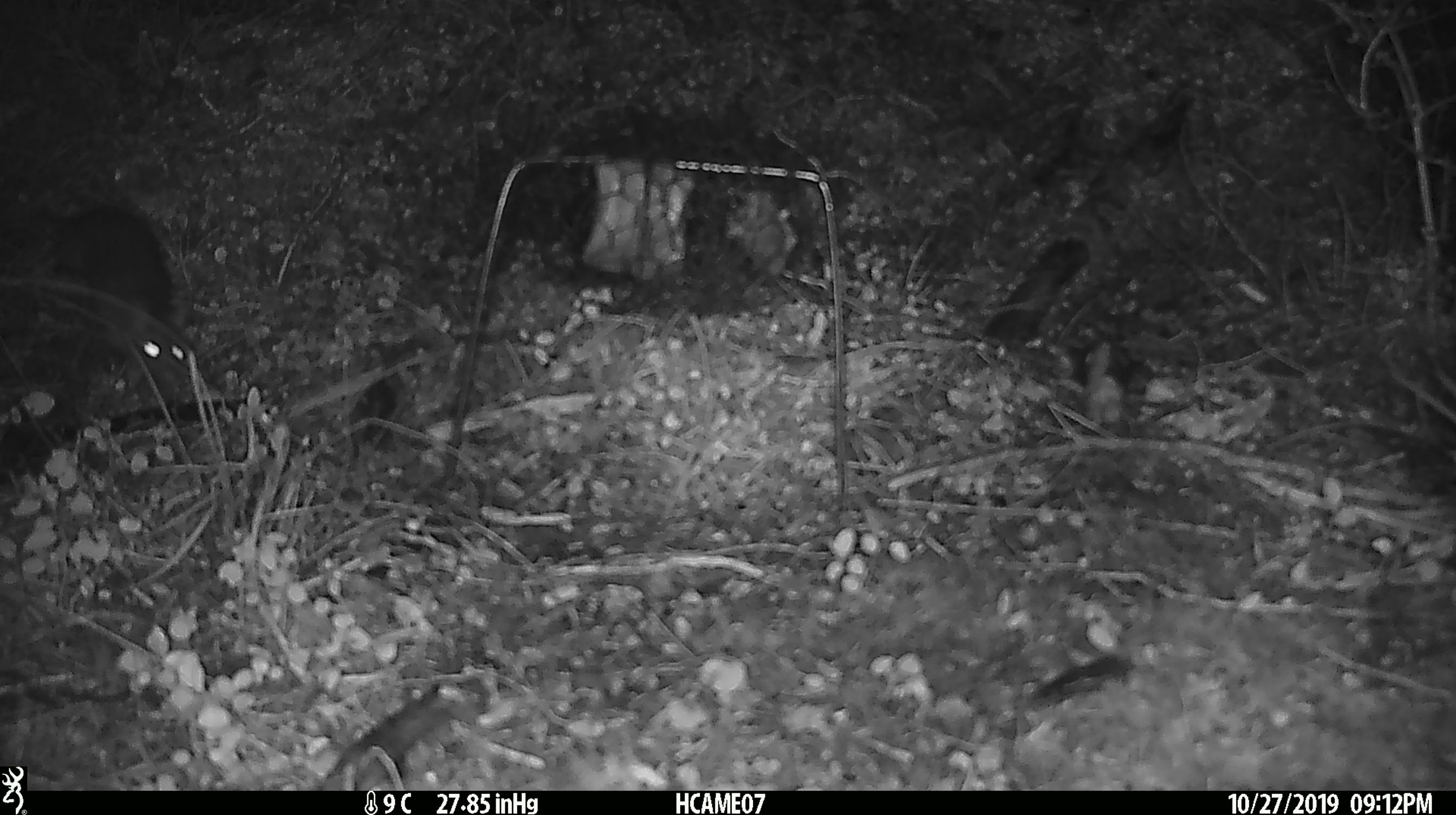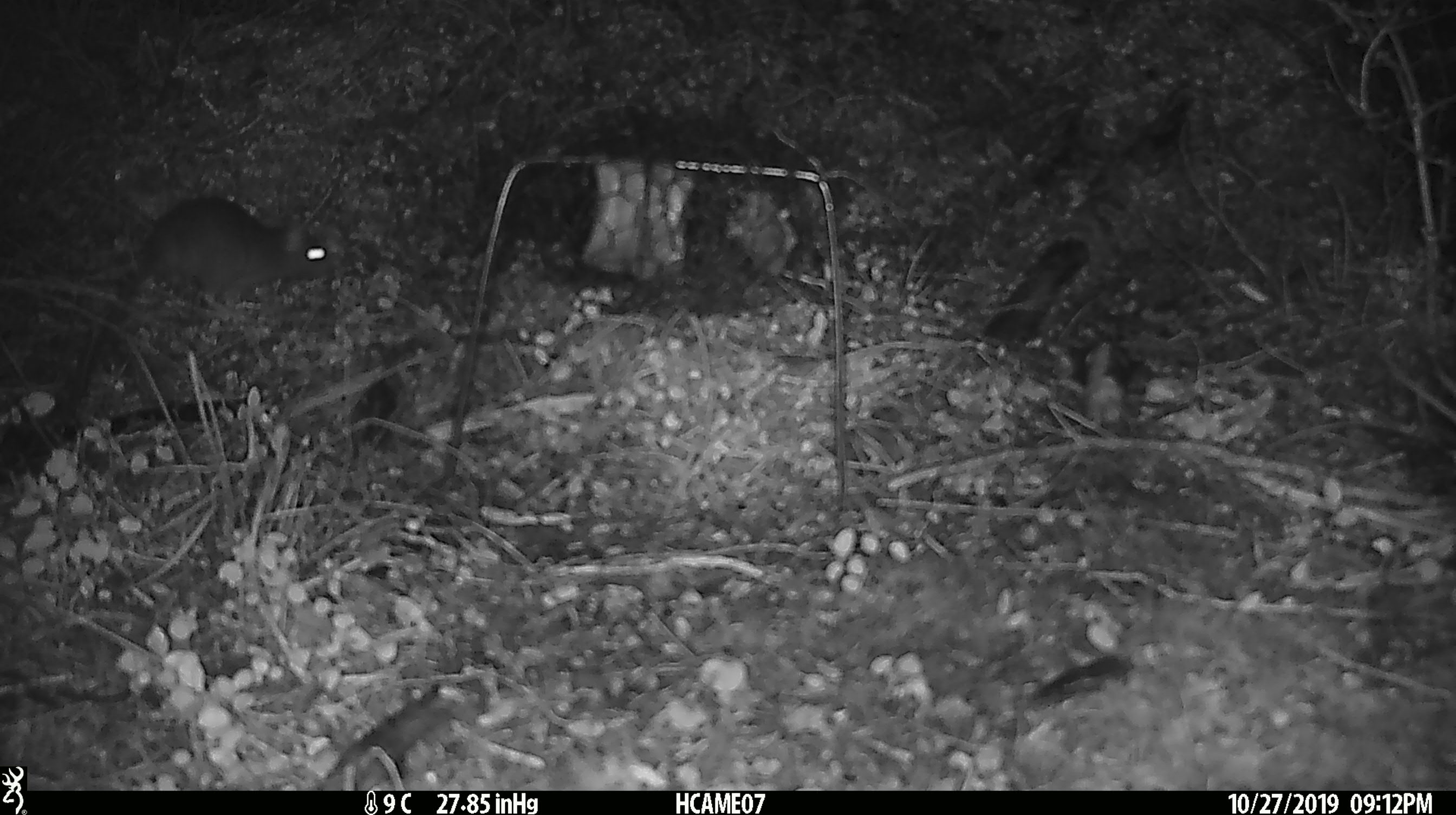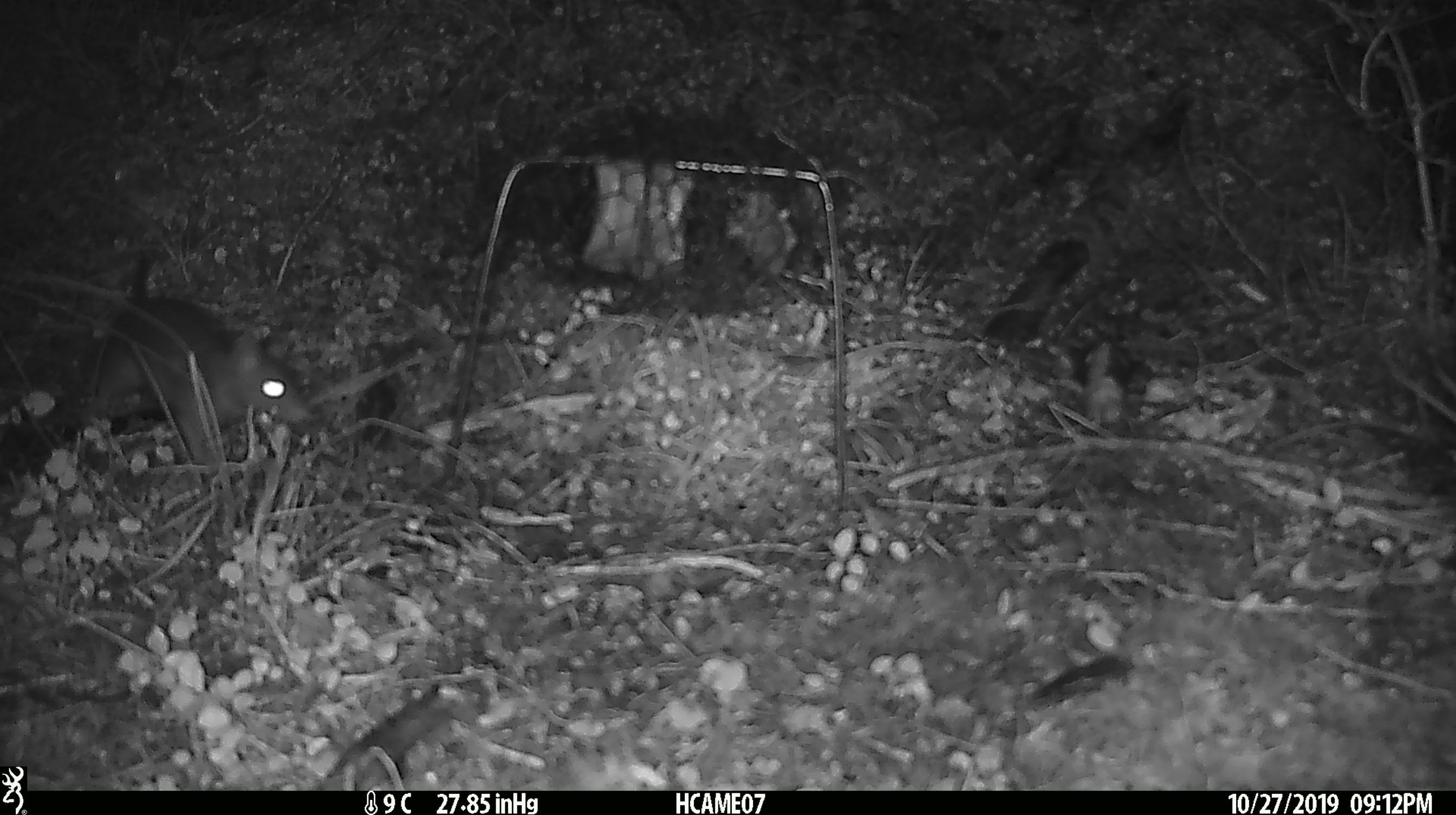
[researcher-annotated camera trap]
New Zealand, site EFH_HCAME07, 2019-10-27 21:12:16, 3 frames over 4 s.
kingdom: Animalia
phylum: Chordata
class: Mammalia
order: Rodentia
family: Muridae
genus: Rattus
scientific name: Rattus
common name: rat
Rat (Rattus).